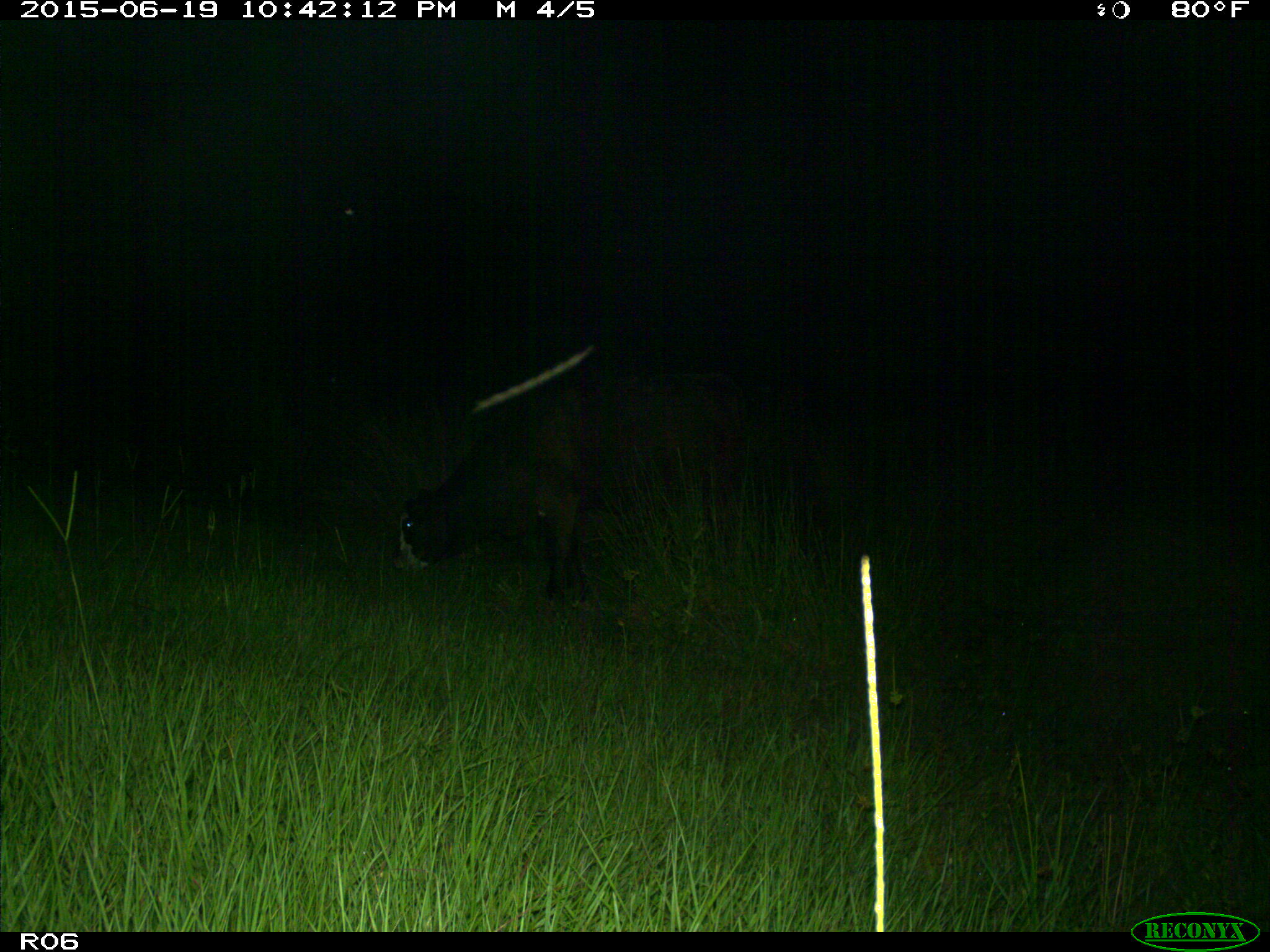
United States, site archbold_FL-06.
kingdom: Animalia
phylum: Chordata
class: Mammalia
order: Artiodactyla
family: Bovidae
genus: Bos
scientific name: Bos taurus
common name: domestic cow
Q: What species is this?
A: Bos taurus (domestic cow).